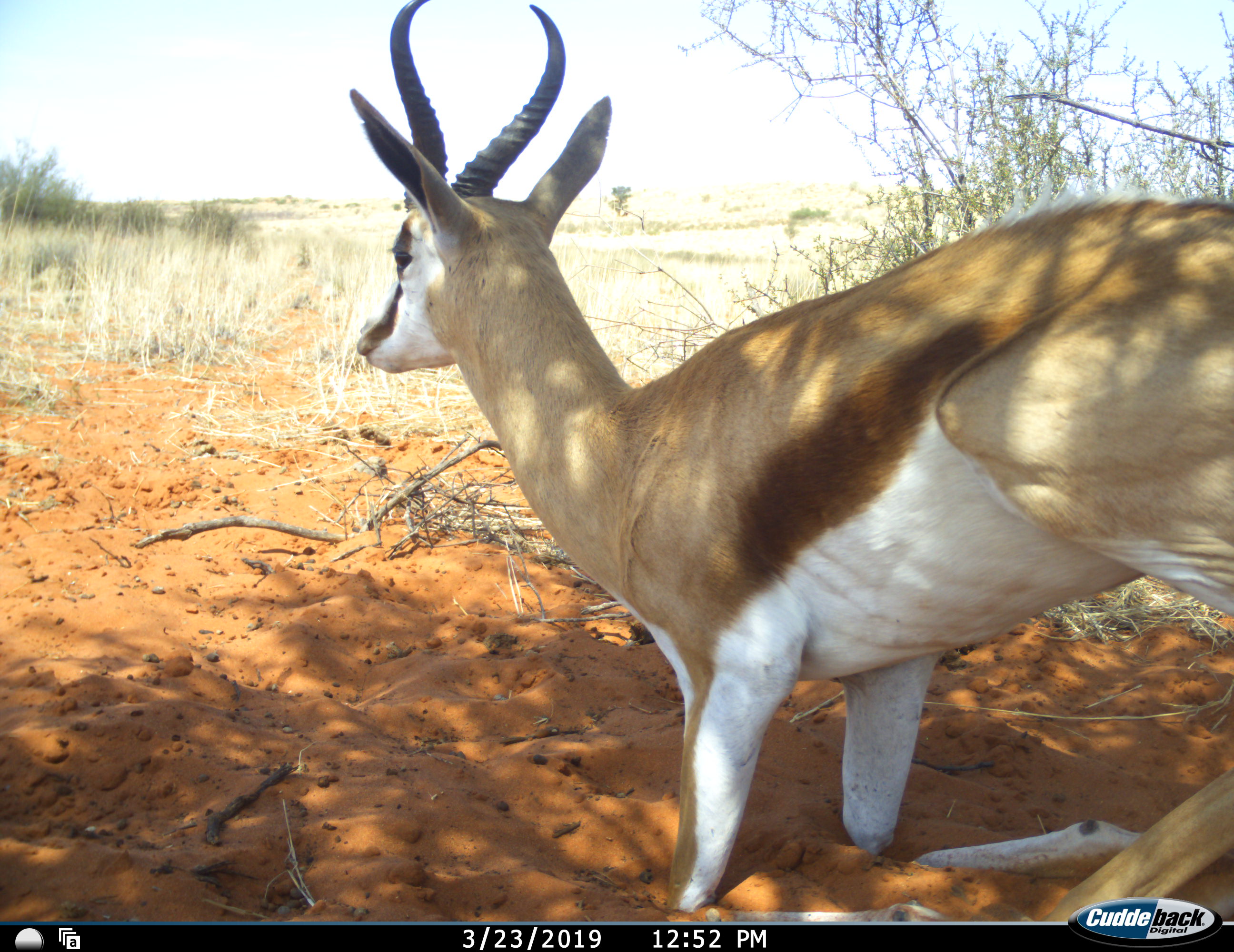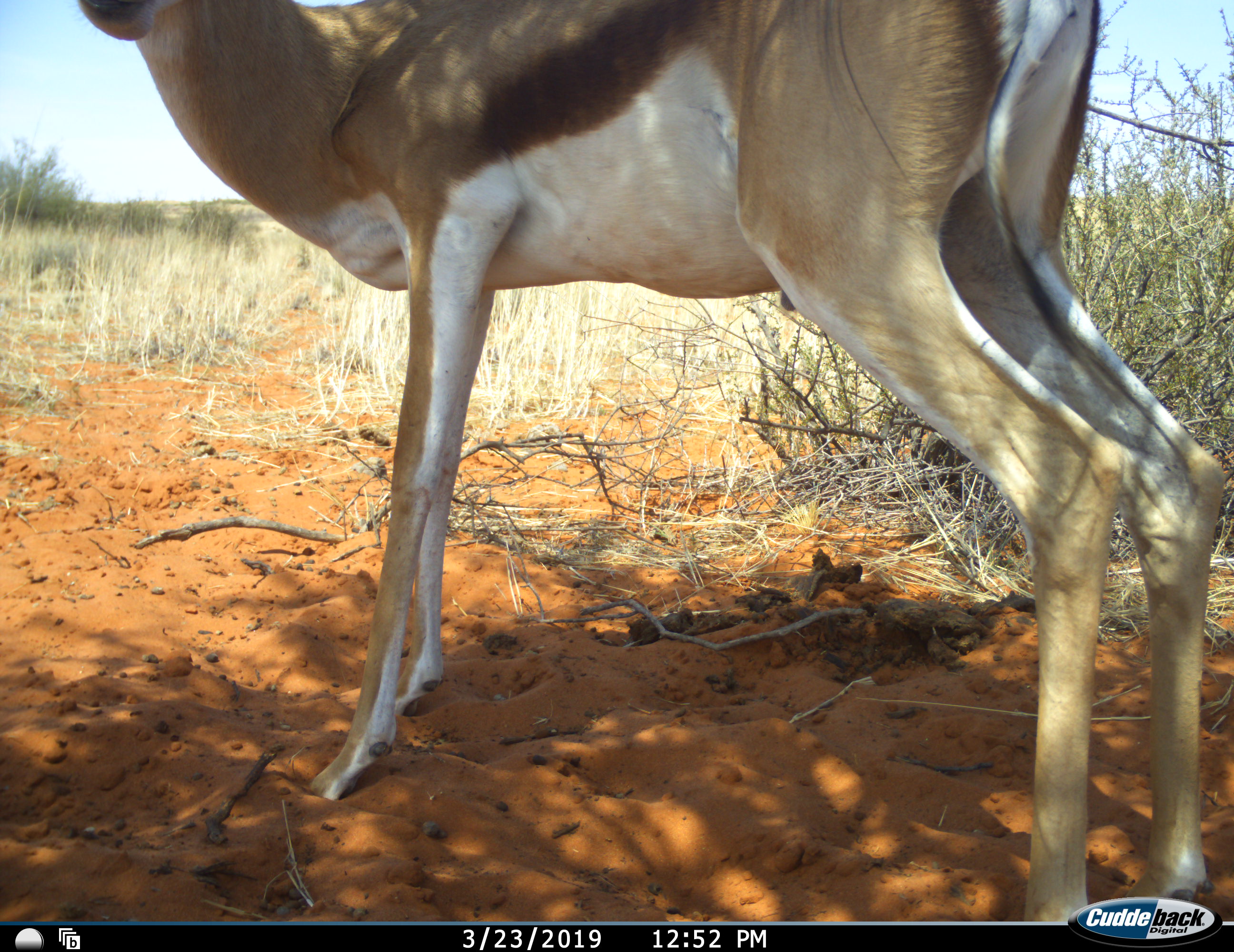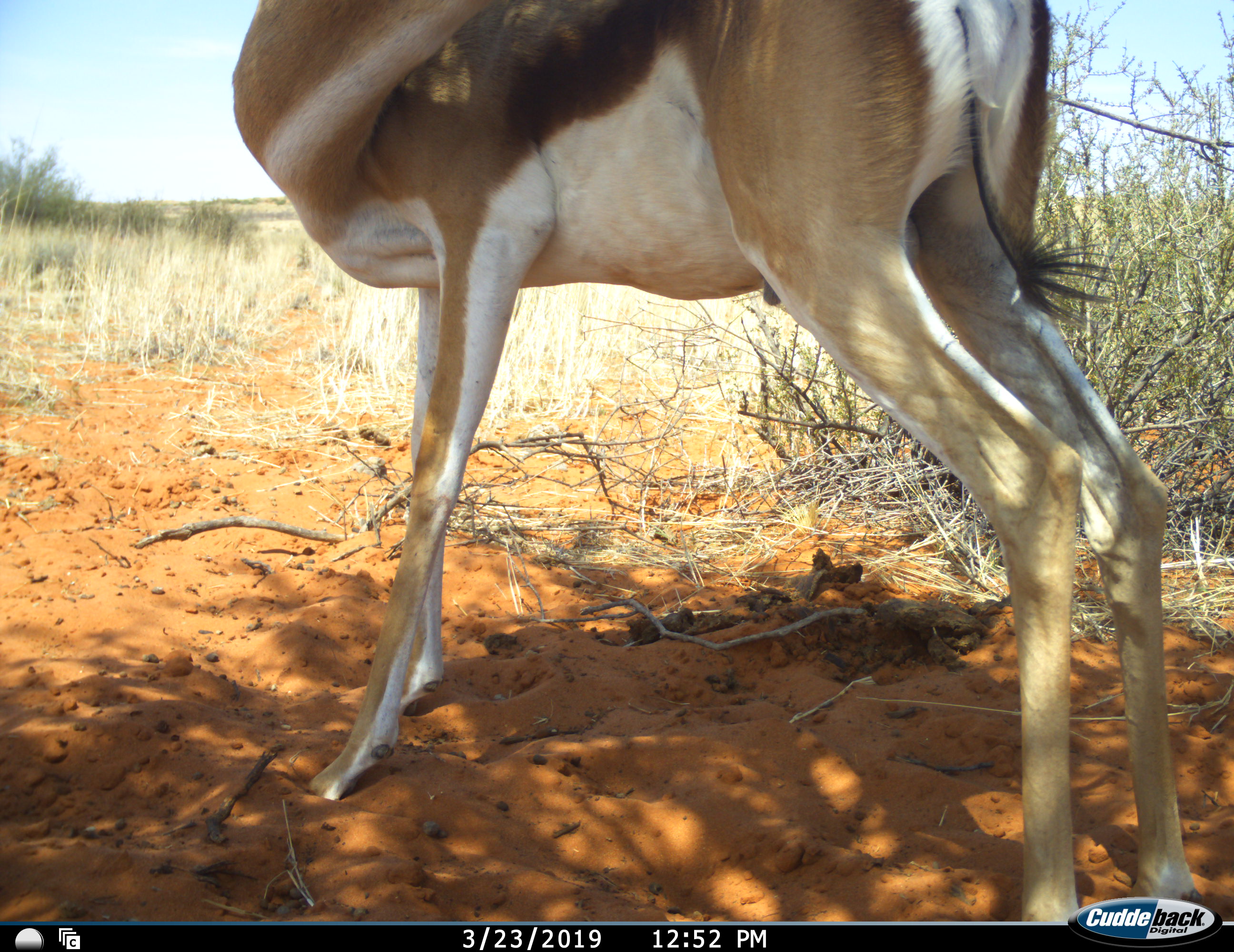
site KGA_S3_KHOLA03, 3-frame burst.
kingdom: Animalia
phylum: Chordata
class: Mammalia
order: Artiodactyla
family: Bovidae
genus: Antidorcas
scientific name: Antidorcas marsupialis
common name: springbok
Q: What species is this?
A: Springbok (Antidorcas marsupialis).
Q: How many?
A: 1.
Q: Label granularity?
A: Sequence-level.